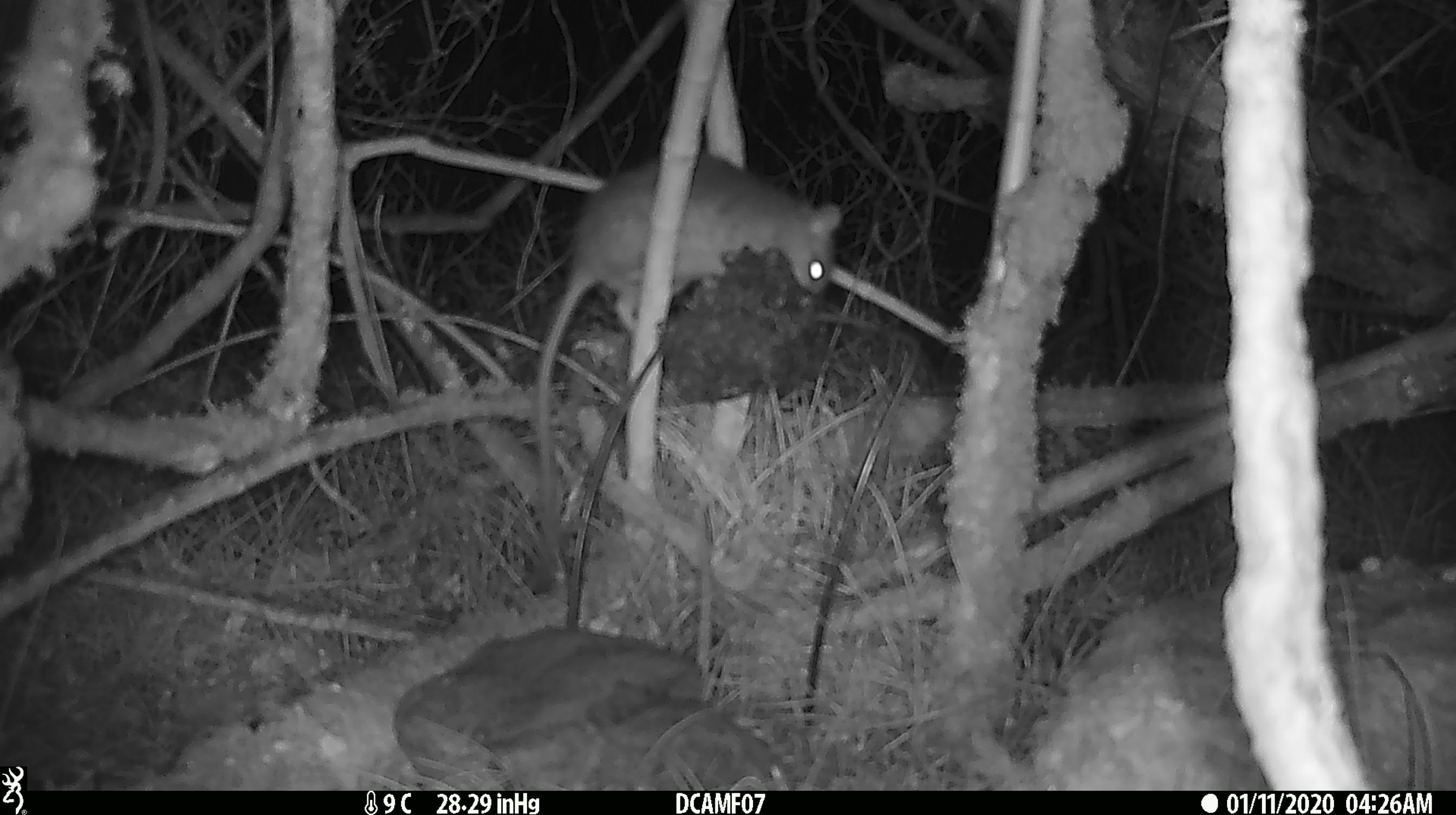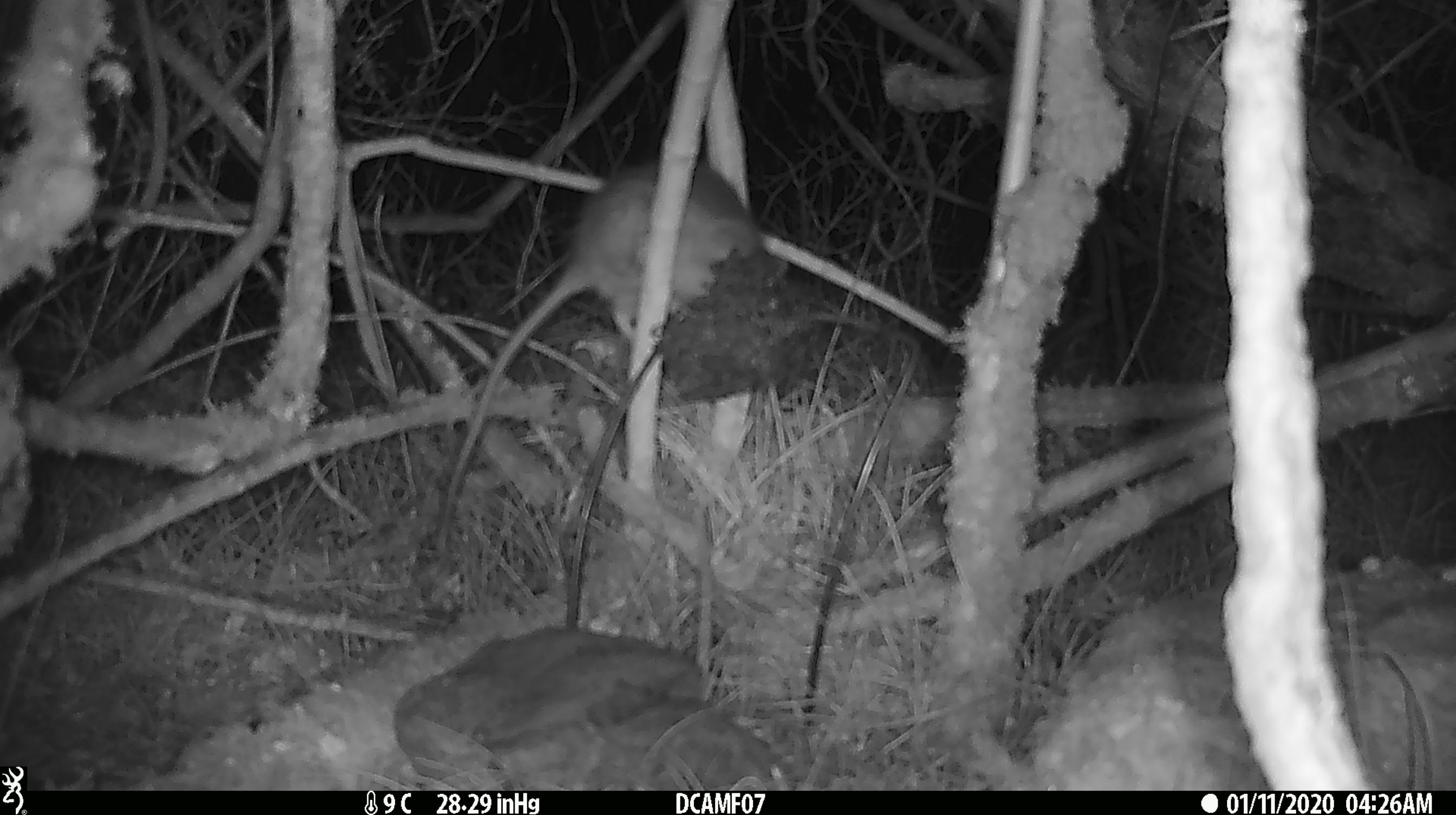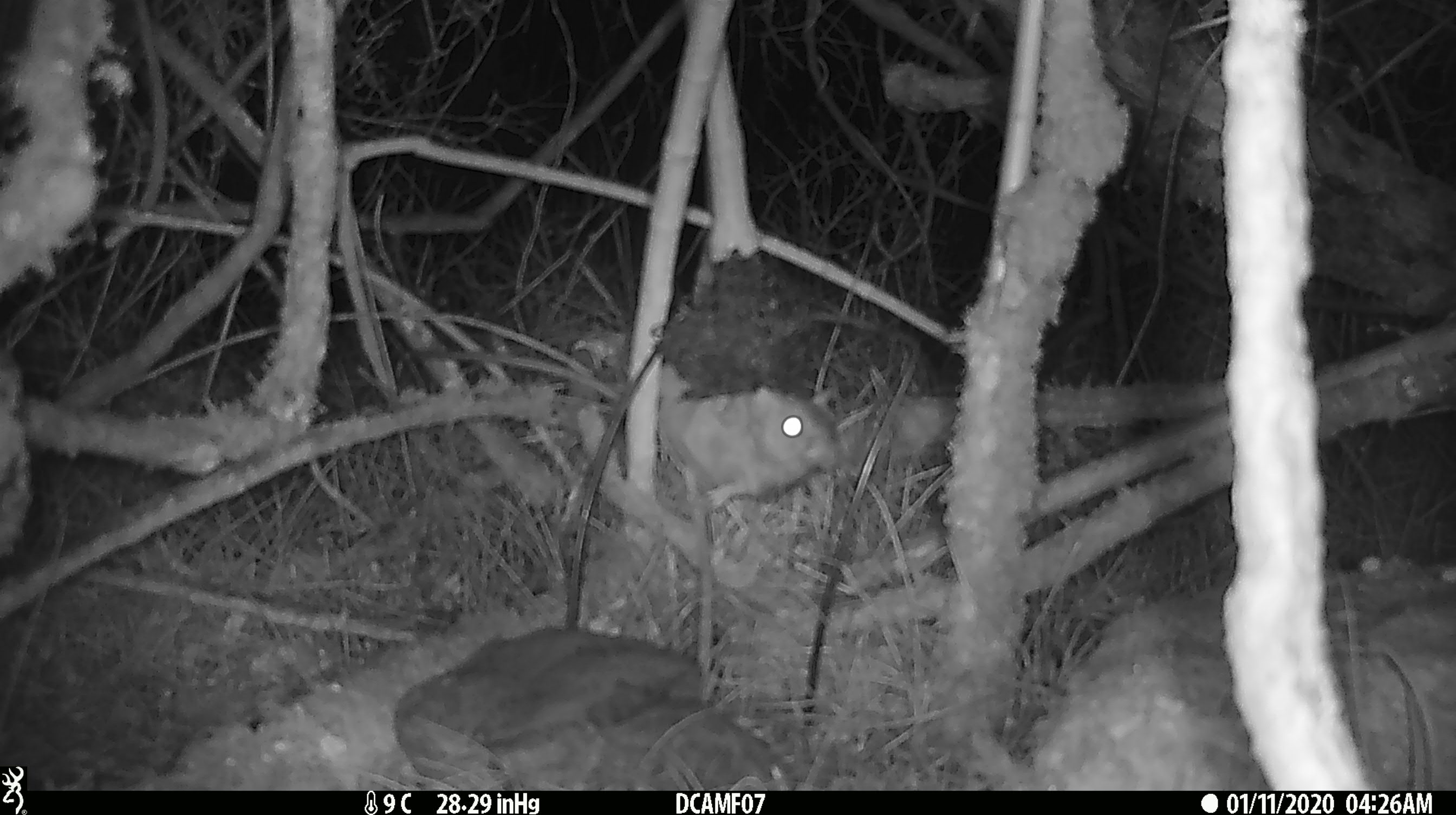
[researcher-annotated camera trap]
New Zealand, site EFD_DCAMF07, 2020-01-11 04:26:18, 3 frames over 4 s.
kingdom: Animalia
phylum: Chordata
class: Mammalia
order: Rodentia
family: Muridae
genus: Rattus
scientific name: Rattus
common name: rat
Rat (Rattus).